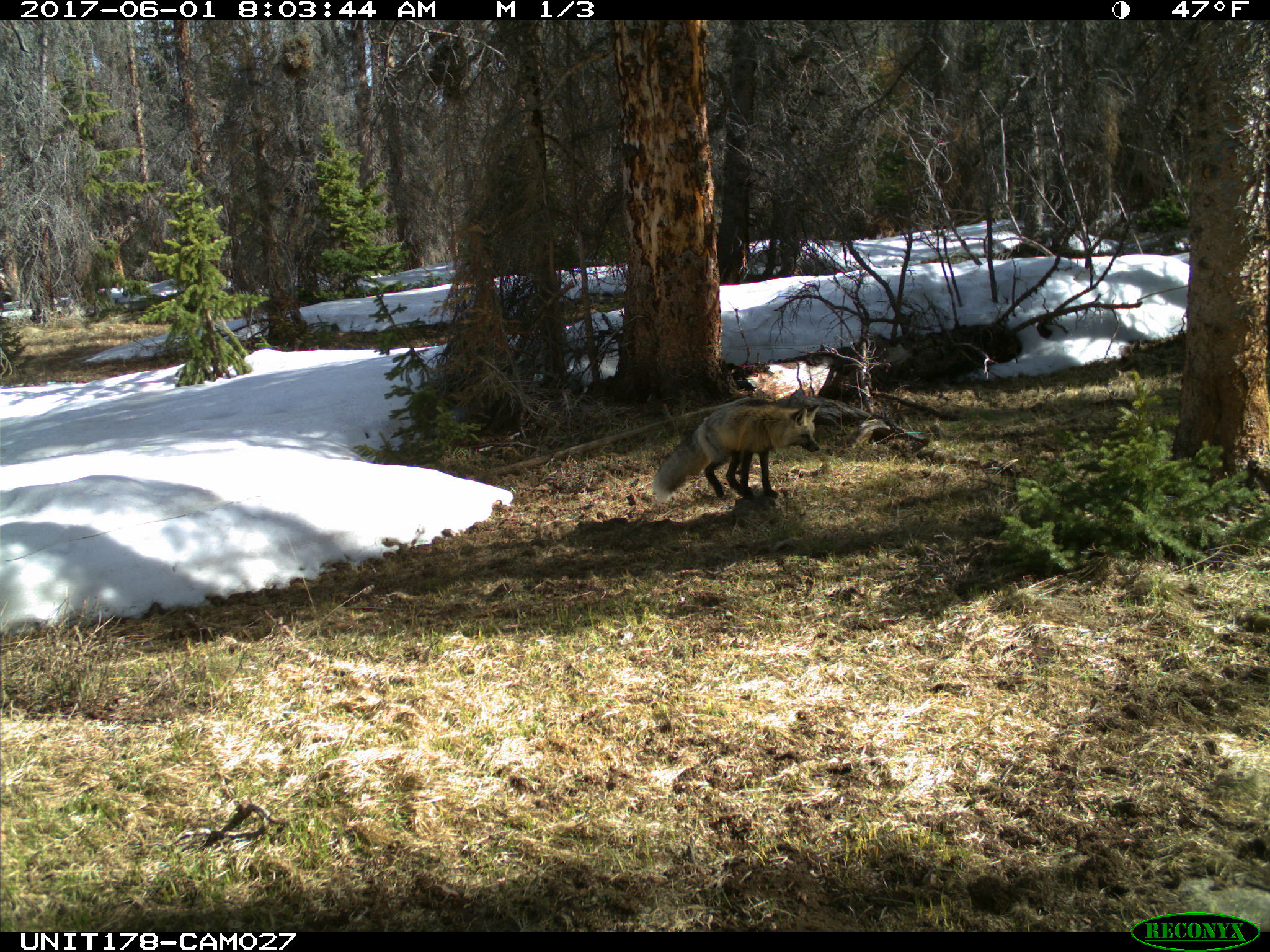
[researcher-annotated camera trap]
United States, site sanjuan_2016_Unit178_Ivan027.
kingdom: Animalia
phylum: Chordata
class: Mammalia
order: Carnivora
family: Canidae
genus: Vulpes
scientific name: Vulpes vulpes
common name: red fox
Vulpes vulpes (red fox).